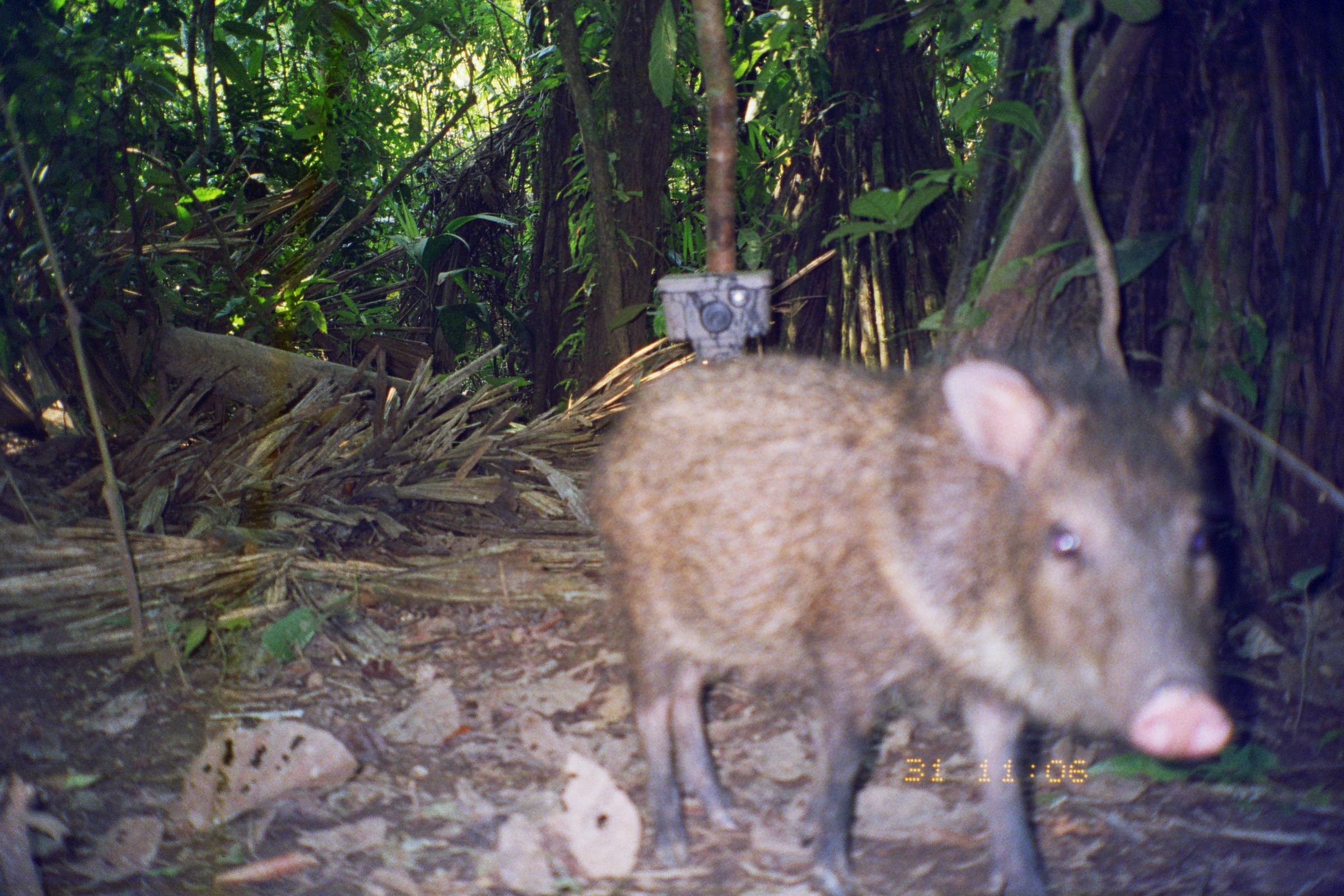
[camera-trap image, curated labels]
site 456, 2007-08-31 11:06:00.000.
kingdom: Animalia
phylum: Chordata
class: Mammalia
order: Artiodactyla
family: Tayassuidae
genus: Pecari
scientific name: Pecari tajacu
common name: collared peccary